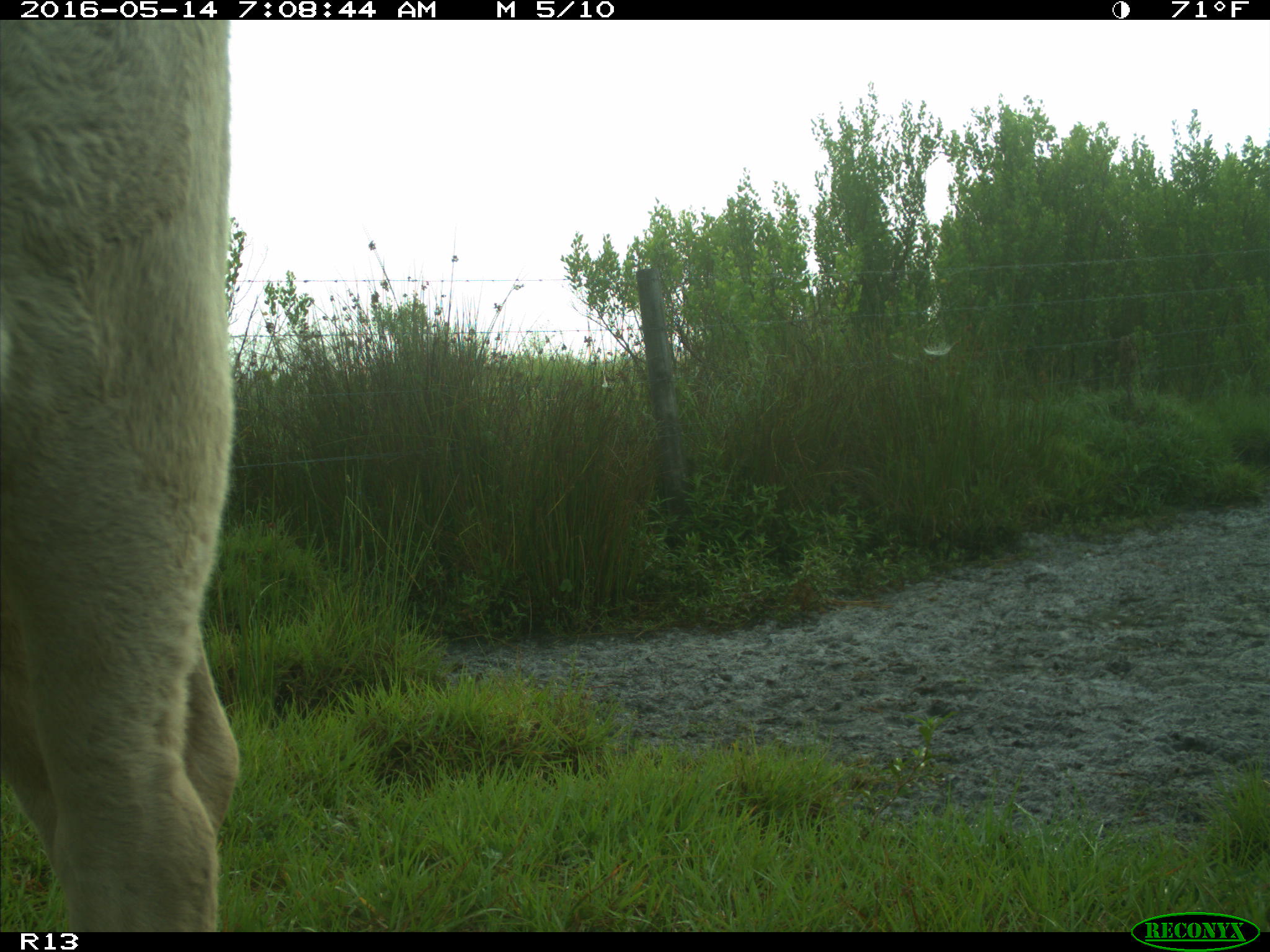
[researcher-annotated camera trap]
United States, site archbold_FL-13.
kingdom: Animalia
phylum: Chordata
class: Mammalia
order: Artiodactyla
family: Bovidae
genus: Bos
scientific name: Bos taurus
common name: domestic cow